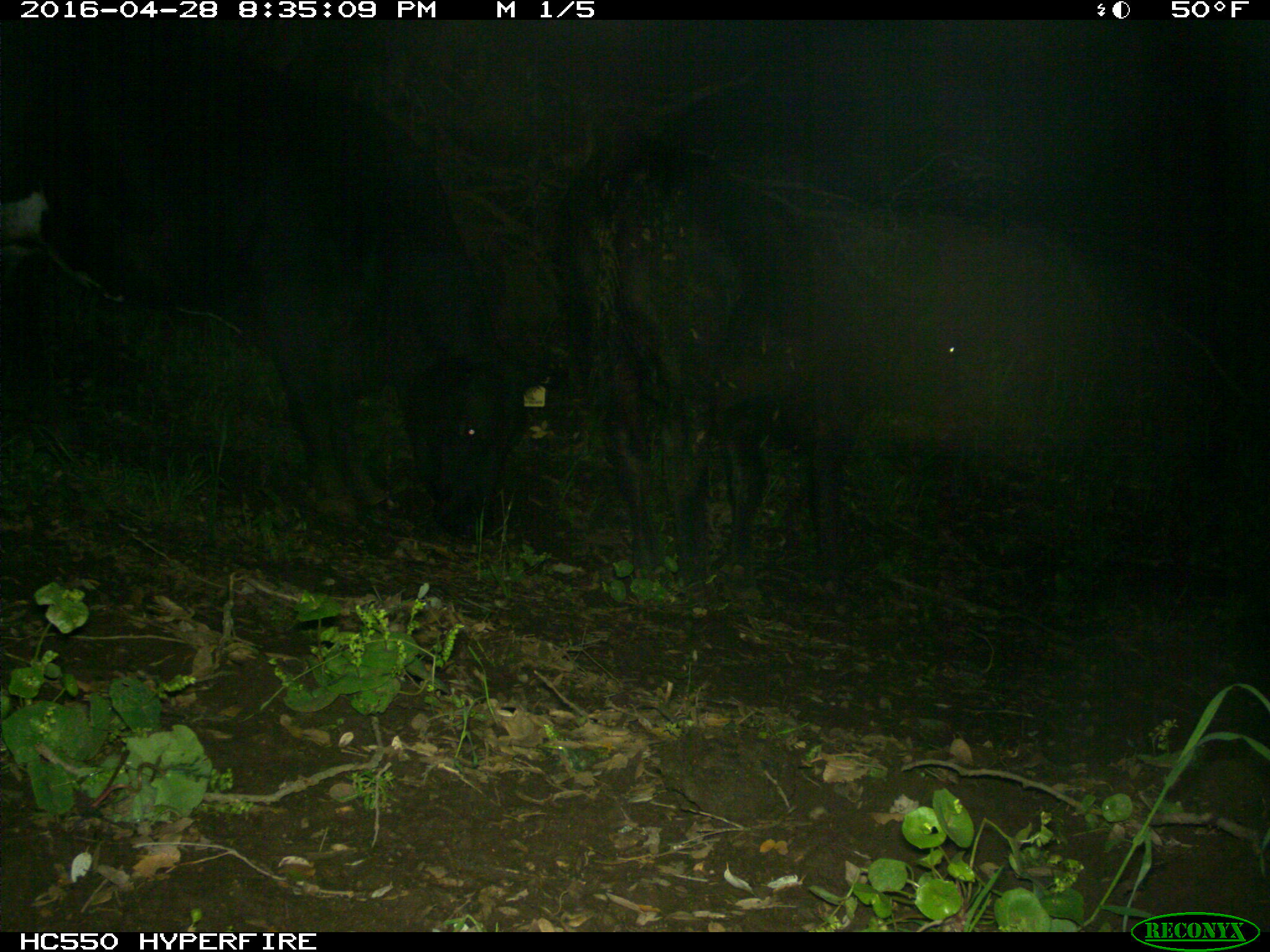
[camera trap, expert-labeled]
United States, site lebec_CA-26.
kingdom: Animalia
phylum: Chordata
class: Mammalia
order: Artiodactyla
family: Bovidae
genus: Bos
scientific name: Bos taurus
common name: domestic cow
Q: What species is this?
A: Bos taurus (domestic cow).